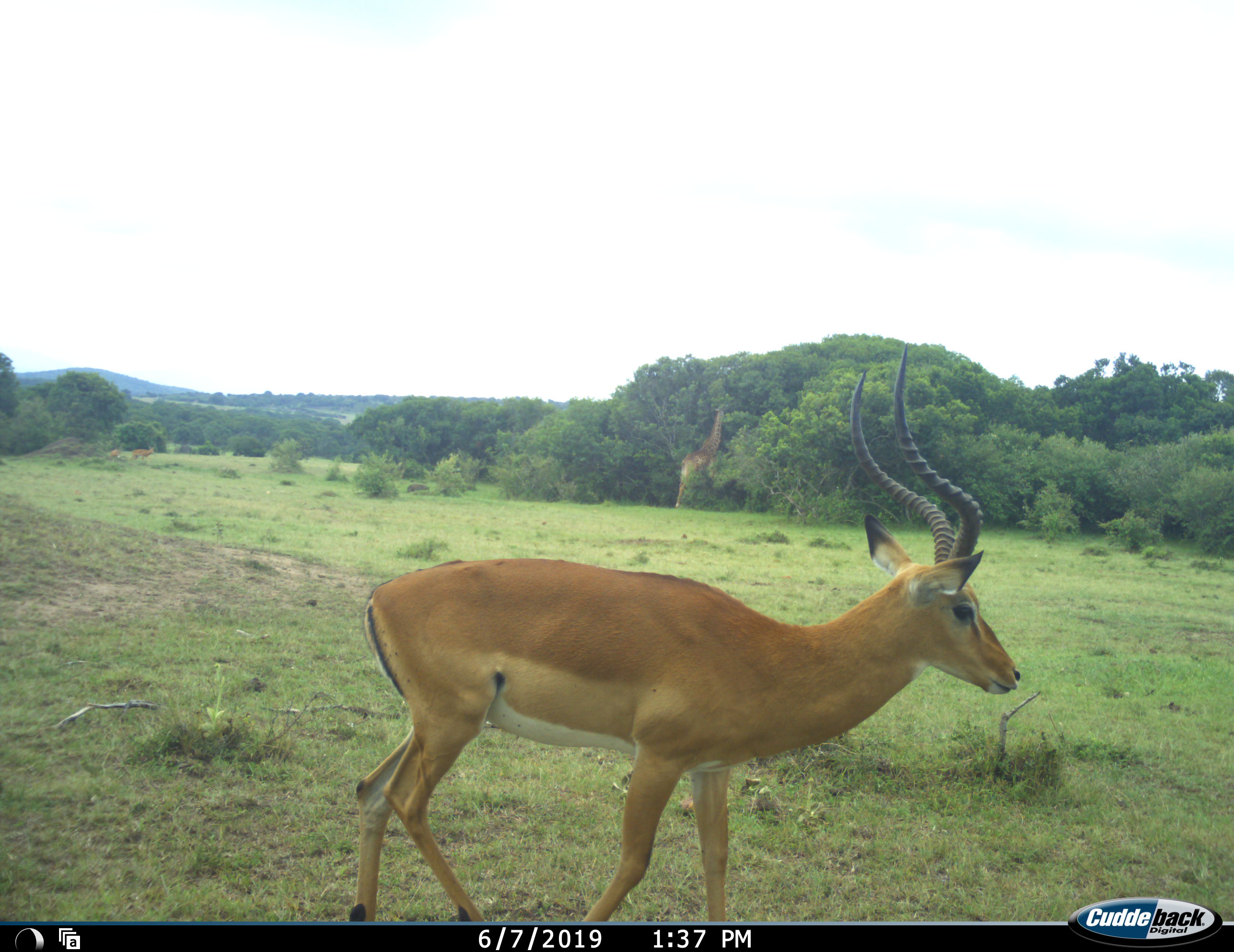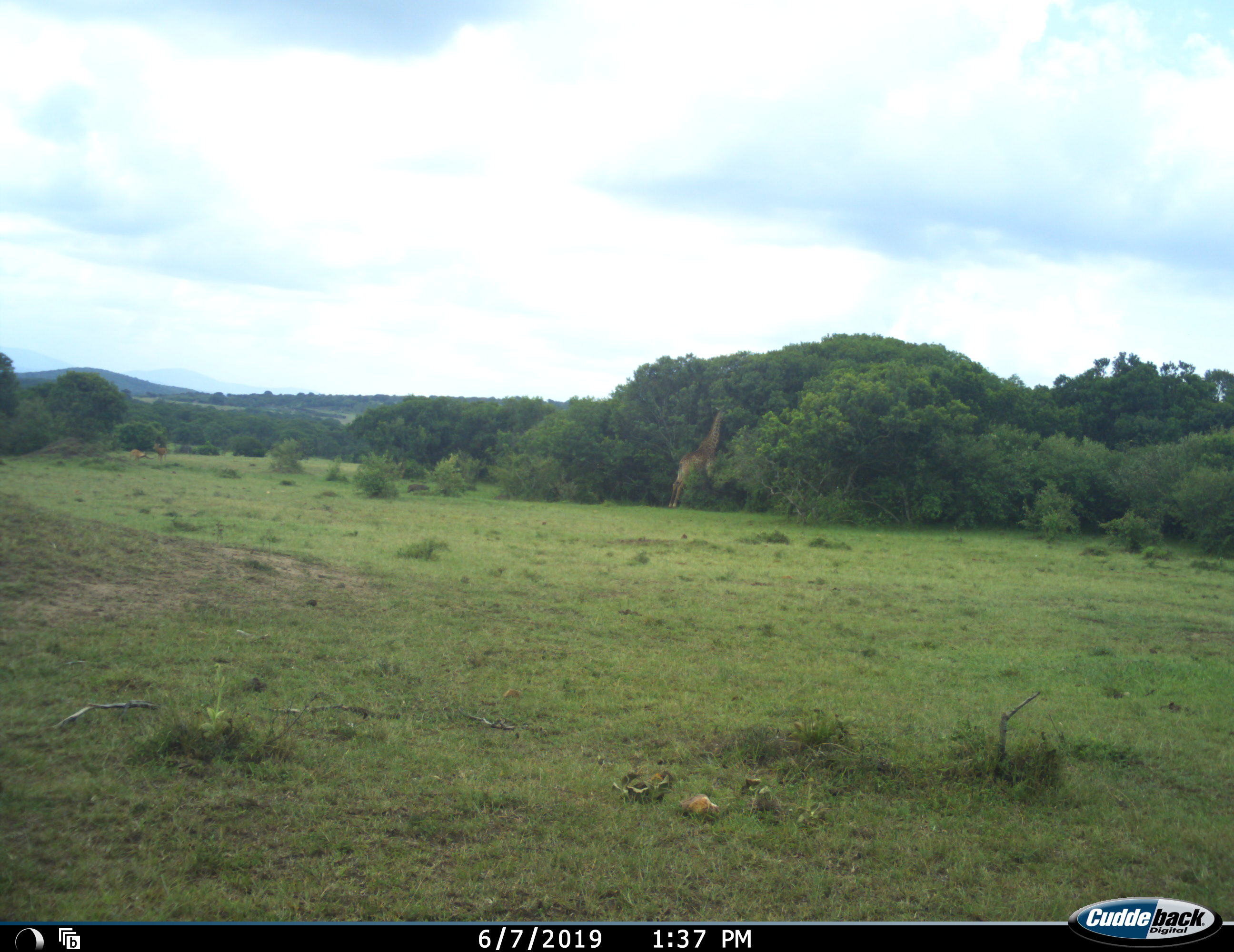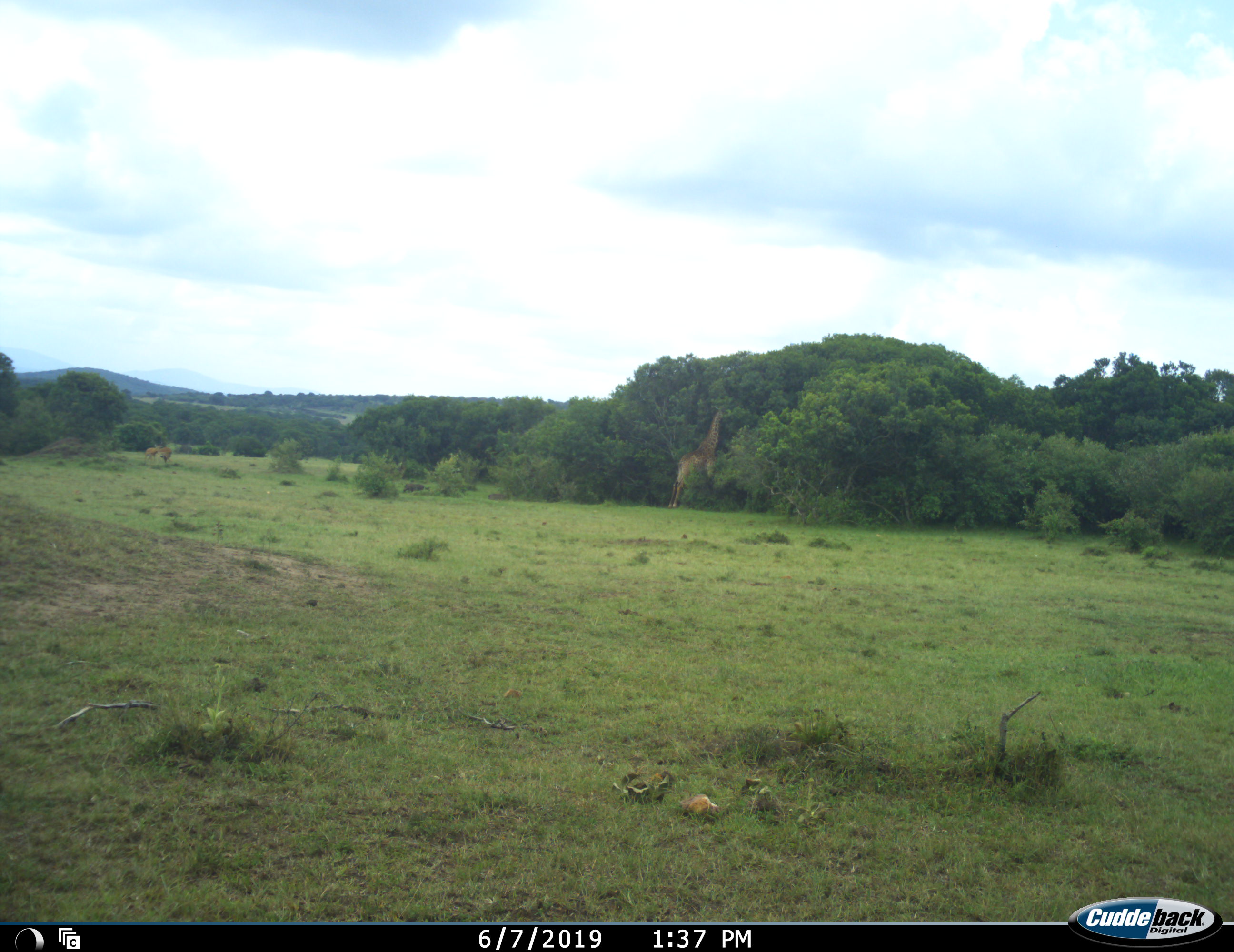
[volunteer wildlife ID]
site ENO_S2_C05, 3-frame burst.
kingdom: Animalia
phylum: Chordata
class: Mammalia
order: Artiodactyla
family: Giraffidae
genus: Giraffa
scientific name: Giraffa camelopardalis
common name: giraffe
Giraffe (Giraffa camelopardalis), count 1. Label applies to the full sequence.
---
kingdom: Animalia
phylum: Chordata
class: Mammalia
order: Artiodactyla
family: Bovidae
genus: Aepyceros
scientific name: Aepyceros melampus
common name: impala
Impala (Aepyceros melampus), count 3. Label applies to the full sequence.